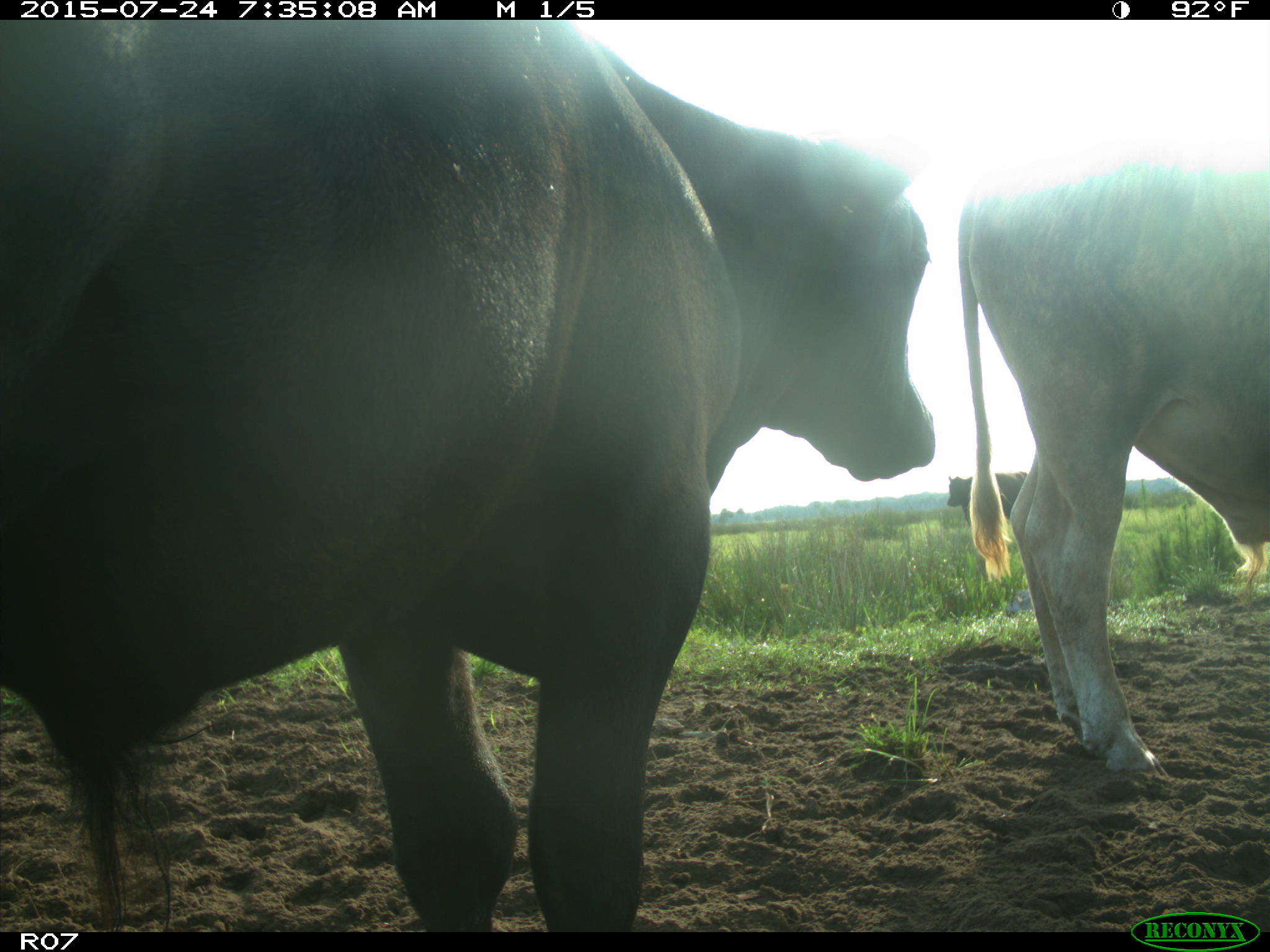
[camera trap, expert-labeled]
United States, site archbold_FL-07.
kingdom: Animalia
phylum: Chordata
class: Mammalia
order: Artiodactyla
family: Bovidae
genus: Bos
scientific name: Bos taurus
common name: domestic cow